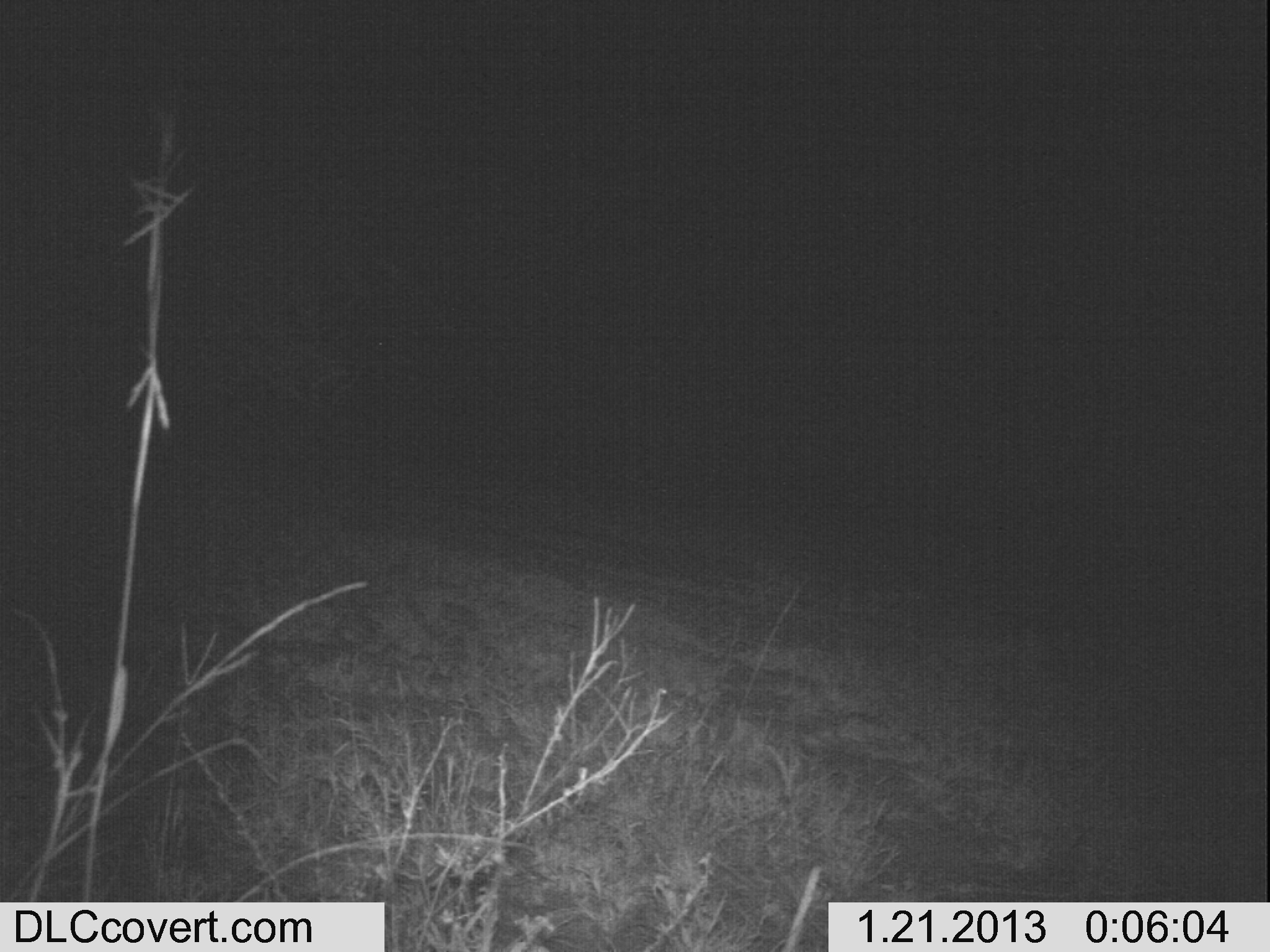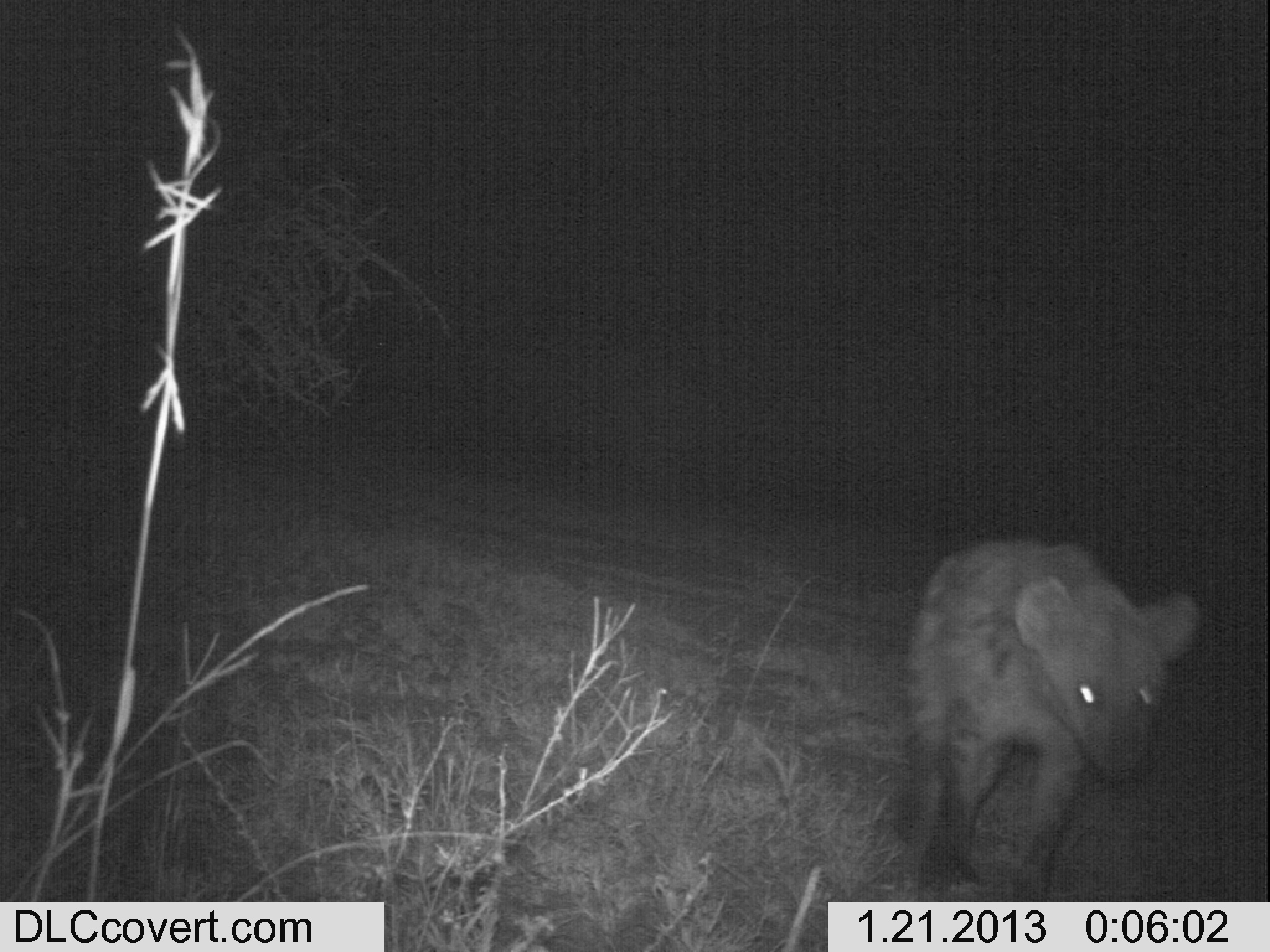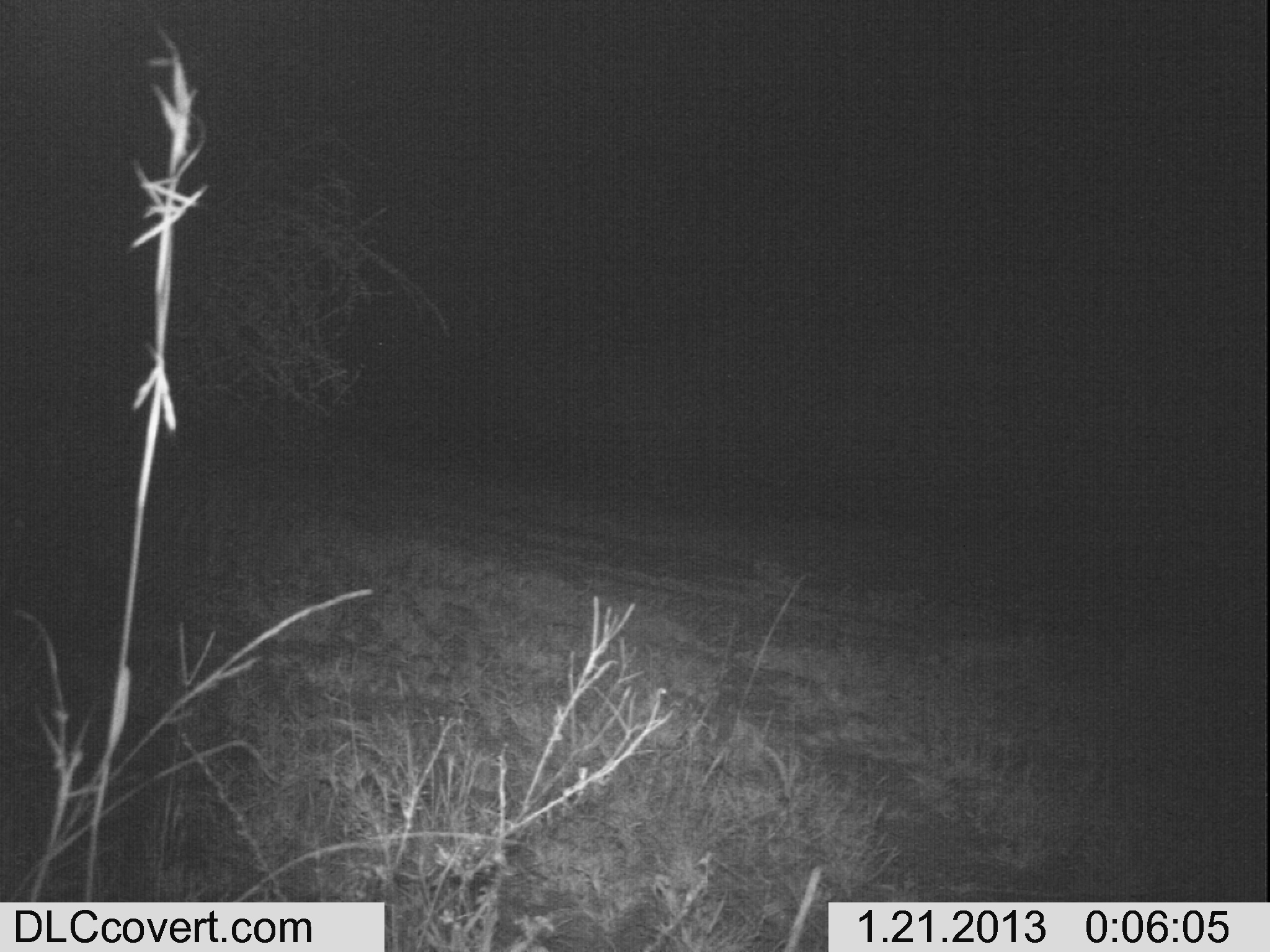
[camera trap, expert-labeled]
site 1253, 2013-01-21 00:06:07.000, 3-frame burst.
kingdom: Animalia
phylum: Chordata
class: Mammalia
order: Carnivora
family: Hyaenidae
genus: Crocuta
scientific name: Crocuta crocuta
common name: spotted hyena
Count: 1.